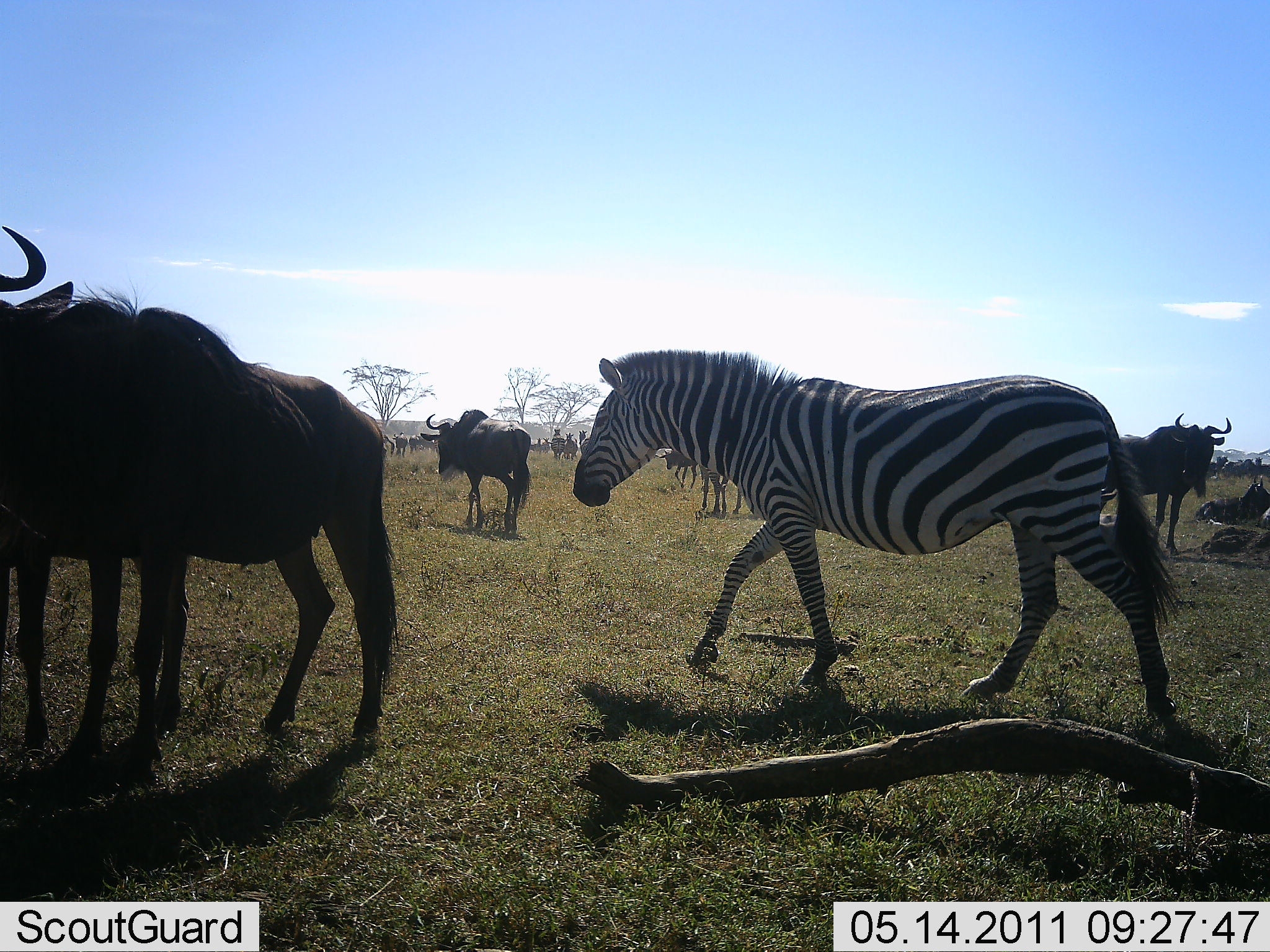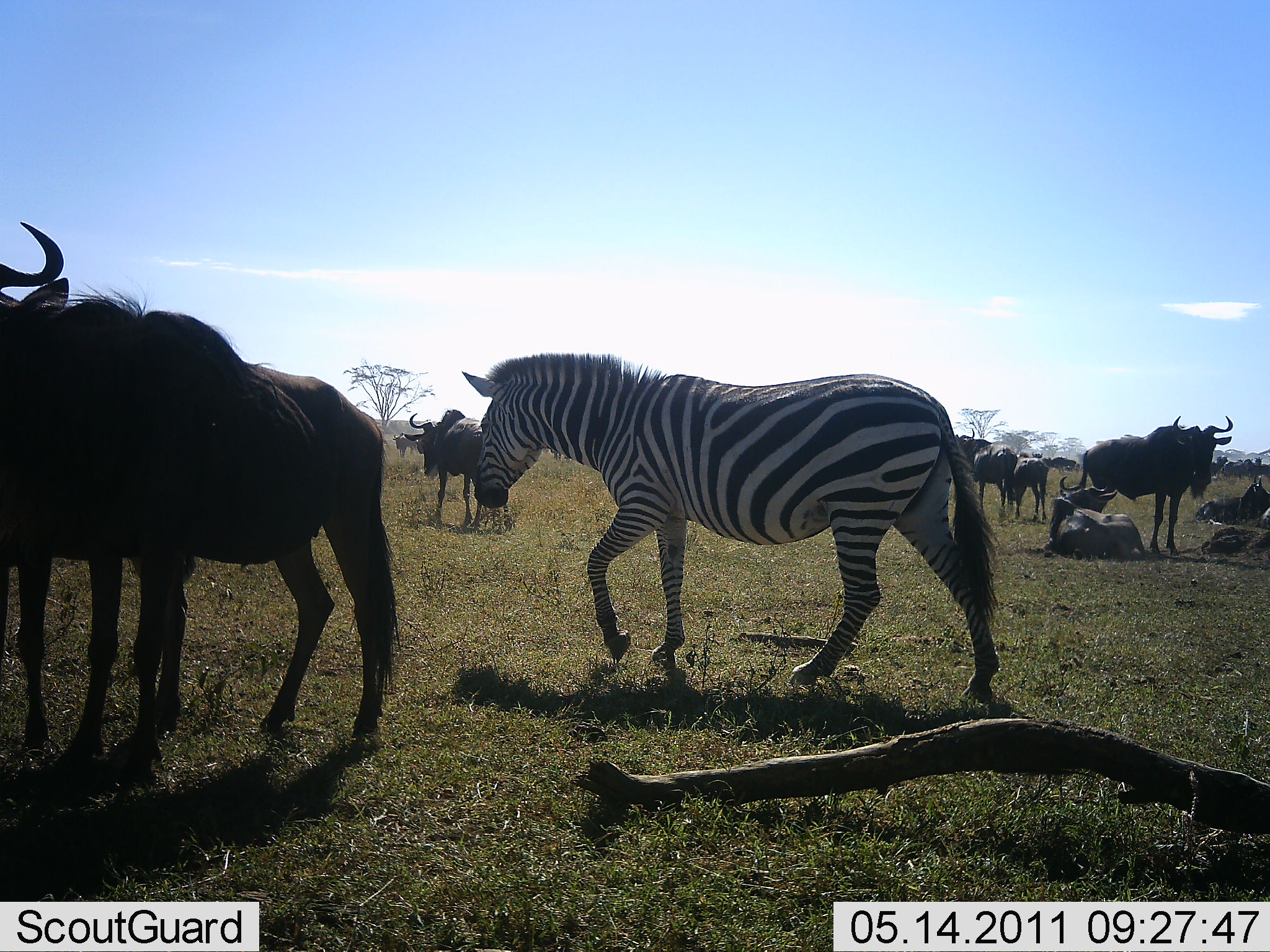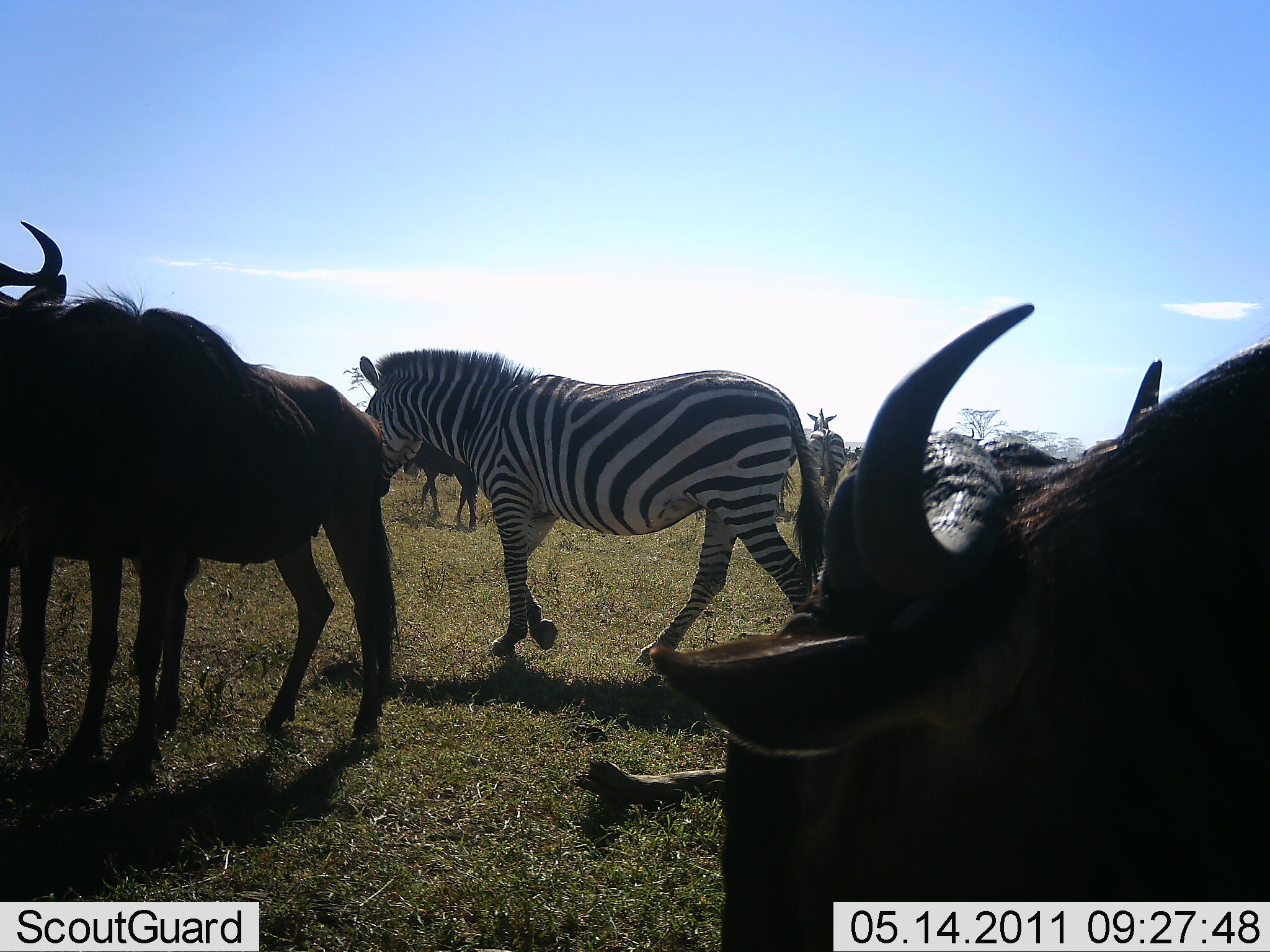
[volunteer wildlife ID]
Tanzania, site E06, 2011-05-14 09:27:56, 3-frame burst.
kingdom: Animalia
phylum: Chordata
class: Mammalia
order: Artiodactyla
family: Bovidae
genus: Connochaetes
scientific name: Connochaetes taurinus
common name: blue wildebeest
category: wildebeest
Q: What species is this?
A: Wildebeest (blue wildebeest) (Connochaetes taurinus).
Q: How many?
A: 11-50.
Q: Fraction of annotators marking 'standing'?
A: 55%.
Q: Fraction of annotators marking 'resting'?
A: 27%.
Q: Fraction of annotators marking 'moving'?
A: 82%.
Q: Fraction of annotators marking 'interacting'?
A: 9%.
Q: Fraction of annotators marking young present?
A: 0%.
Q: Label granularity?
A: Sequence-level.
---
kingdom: Animalia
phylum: Chordata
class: Mammalia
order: Perissodactyla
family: Equidae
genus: Equus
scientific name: Equus quagga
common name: plains zebra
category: zebra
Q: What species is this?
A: Zebra (plains zebra) (Equus quagga).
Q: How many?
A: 1.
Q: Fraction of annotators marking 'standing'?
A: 17%.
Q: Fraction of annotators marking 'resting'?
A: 0%.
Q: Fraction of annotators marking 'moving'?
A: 100%.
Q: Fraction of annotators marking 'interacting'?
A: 0%.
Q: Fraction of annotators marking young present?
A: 0%.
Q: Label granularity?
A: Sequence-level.